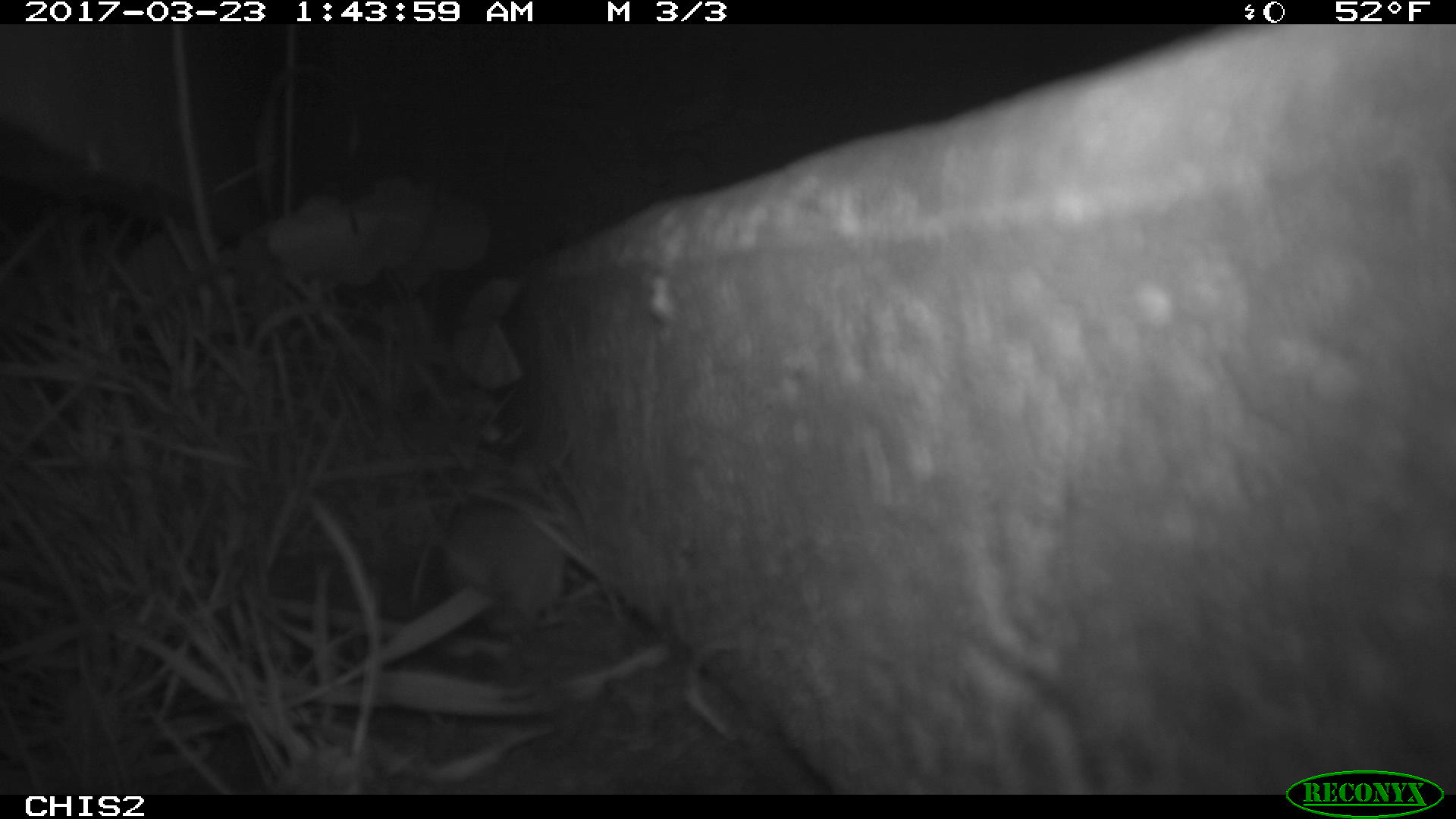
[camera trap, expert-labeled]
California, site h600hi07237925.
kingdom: Animalia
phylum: Chordata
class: Mammalia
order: Rodentia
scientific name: Rodentia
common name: rodent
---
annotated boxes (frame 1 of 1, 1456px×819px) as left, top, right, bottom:
rodent: 440, 428, 572, 639